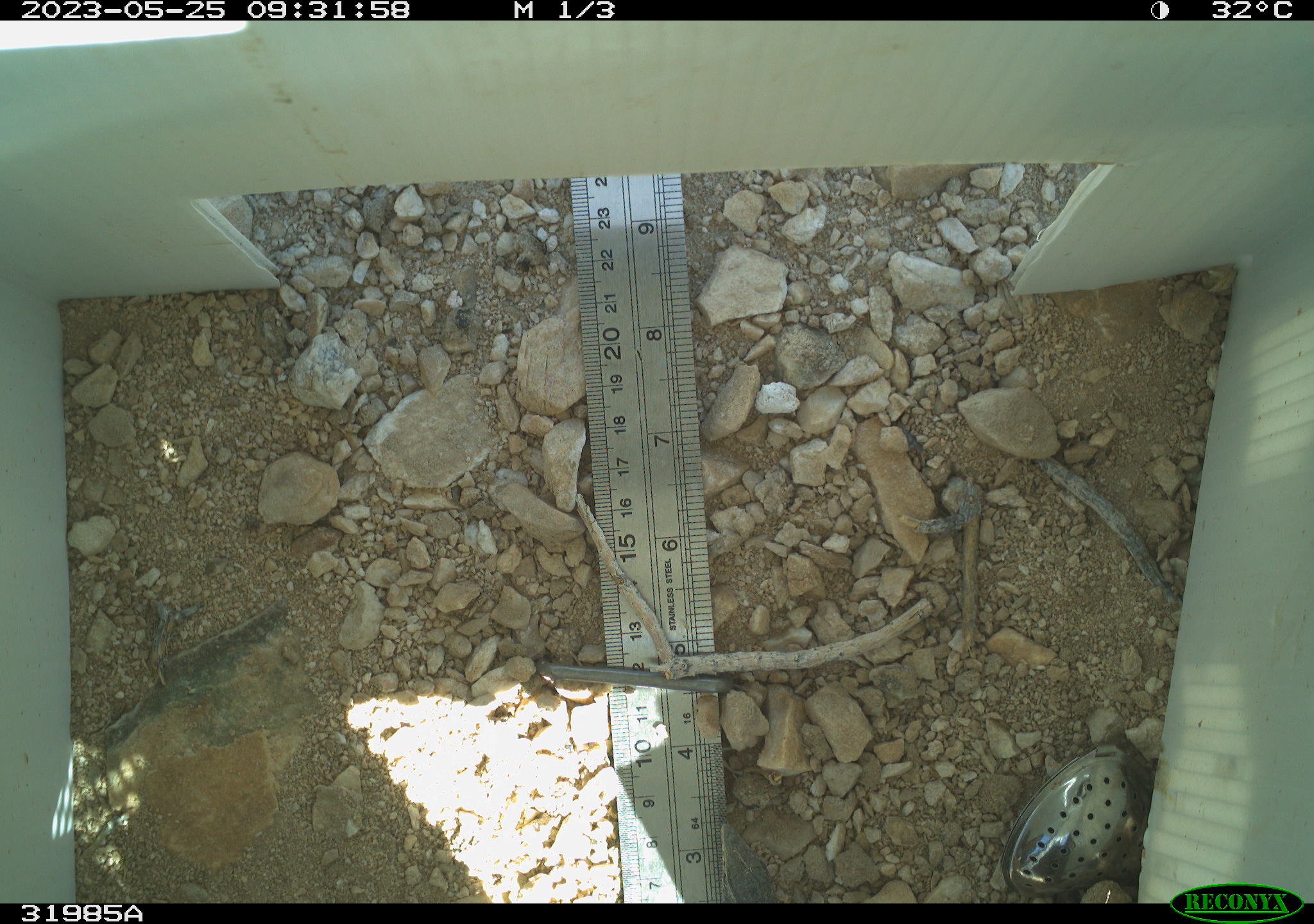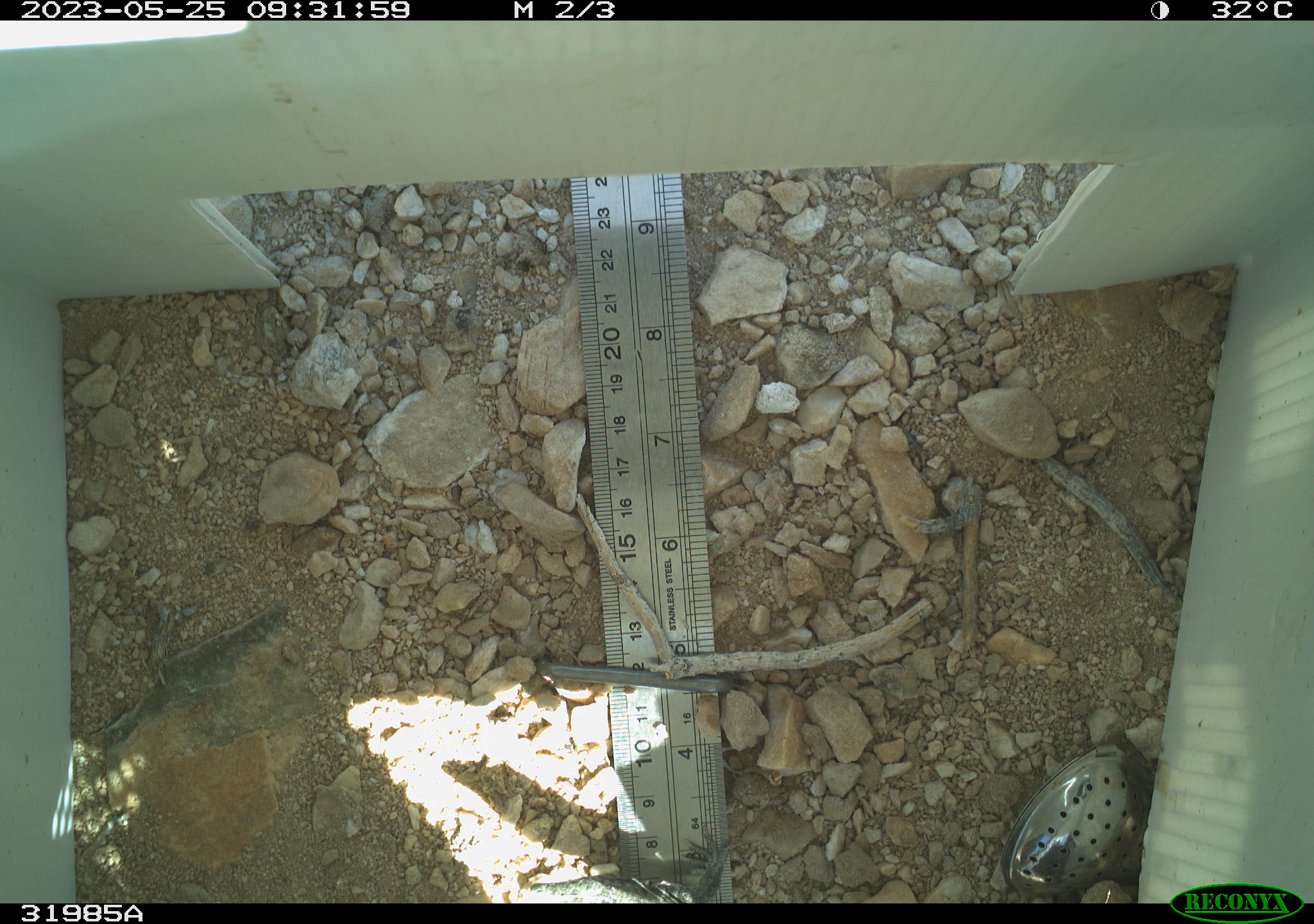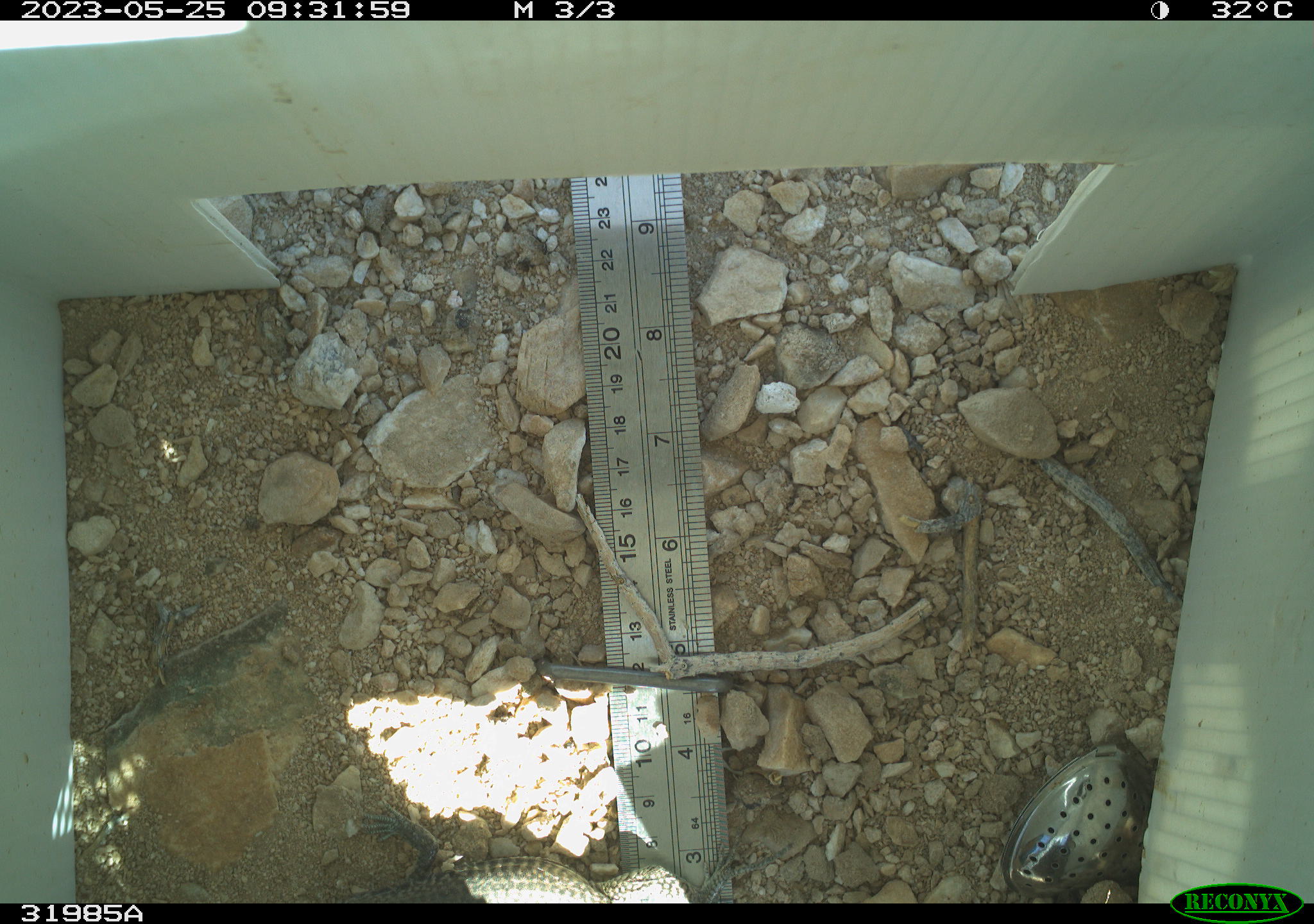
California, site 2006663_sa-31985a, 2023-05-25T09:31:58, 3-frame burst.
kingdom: Animalia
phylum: Chordata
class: Reptilia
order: Squamata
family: Teiidae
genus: Aspidoscelis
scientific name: Aspidoscelis tigris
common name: western whiptail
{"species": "western whiptail (Aspidoscelis tigris)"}